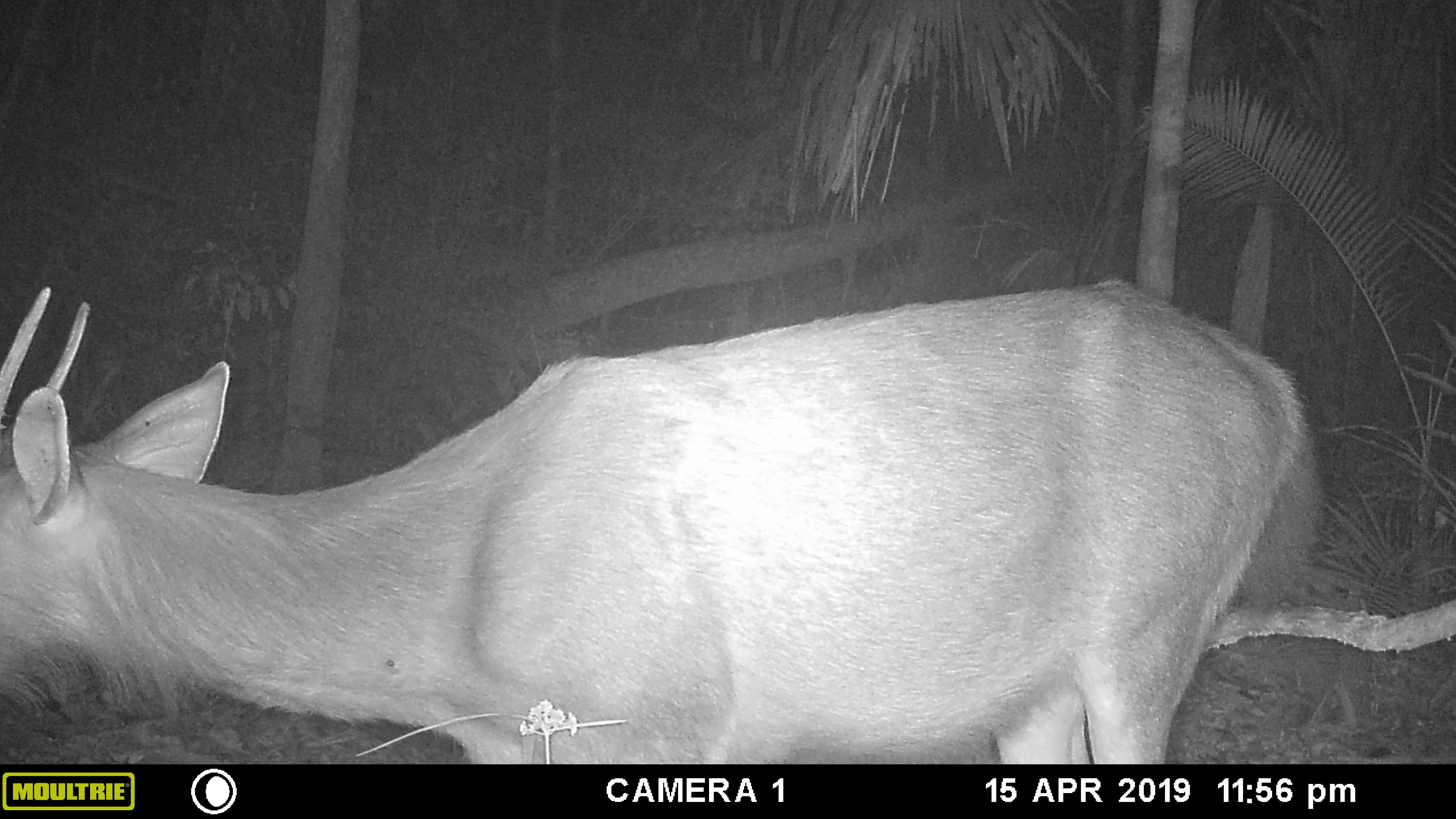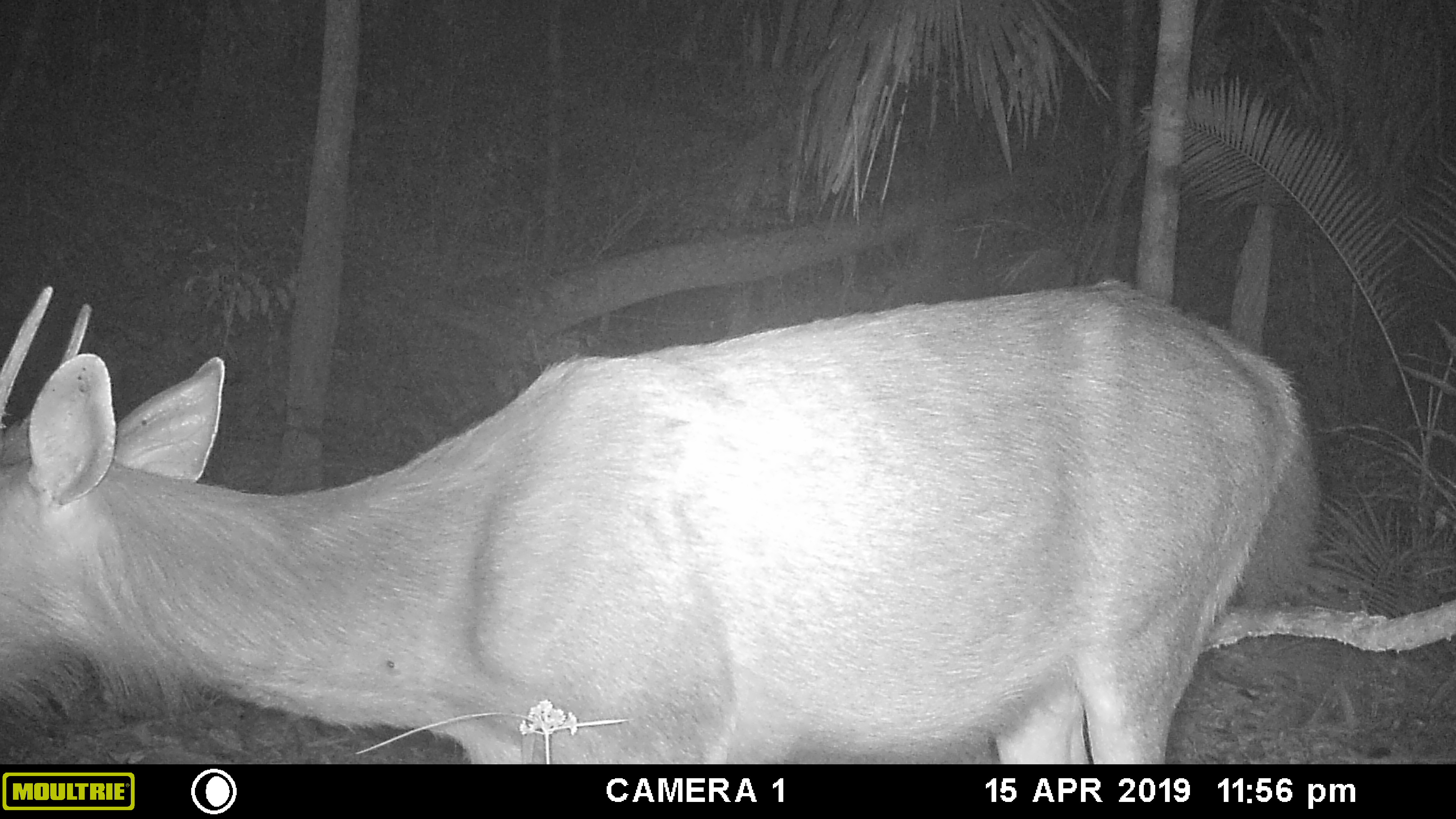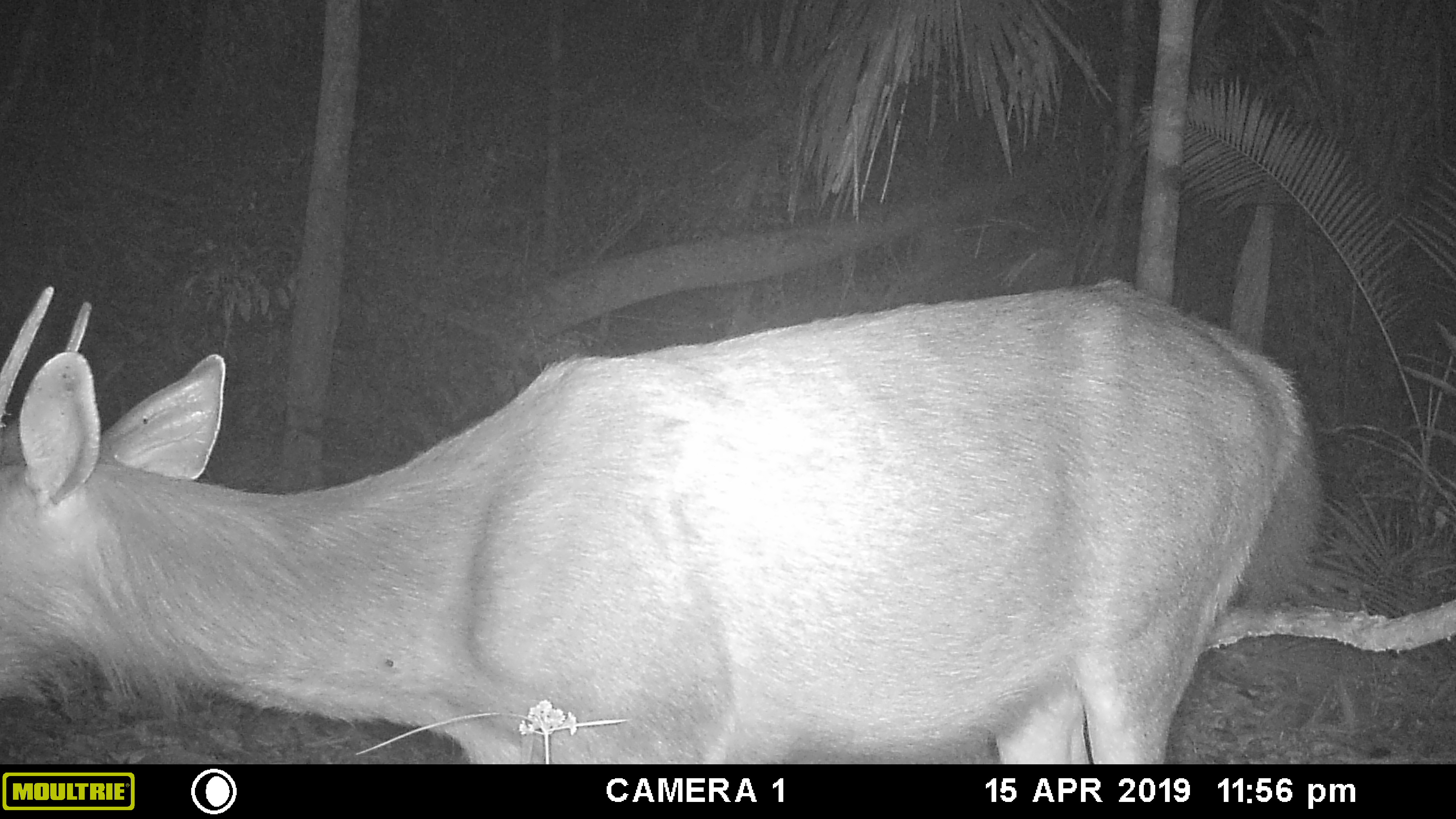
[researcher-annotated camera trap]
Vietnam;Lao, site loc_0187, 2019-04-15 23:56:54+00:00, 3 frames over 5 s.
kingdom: Animalia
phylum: Chordata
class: Mammalia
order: Artiodactyla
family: Cervidae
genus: Rusa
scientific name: Rusa unicolor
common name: sambar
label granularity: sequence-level